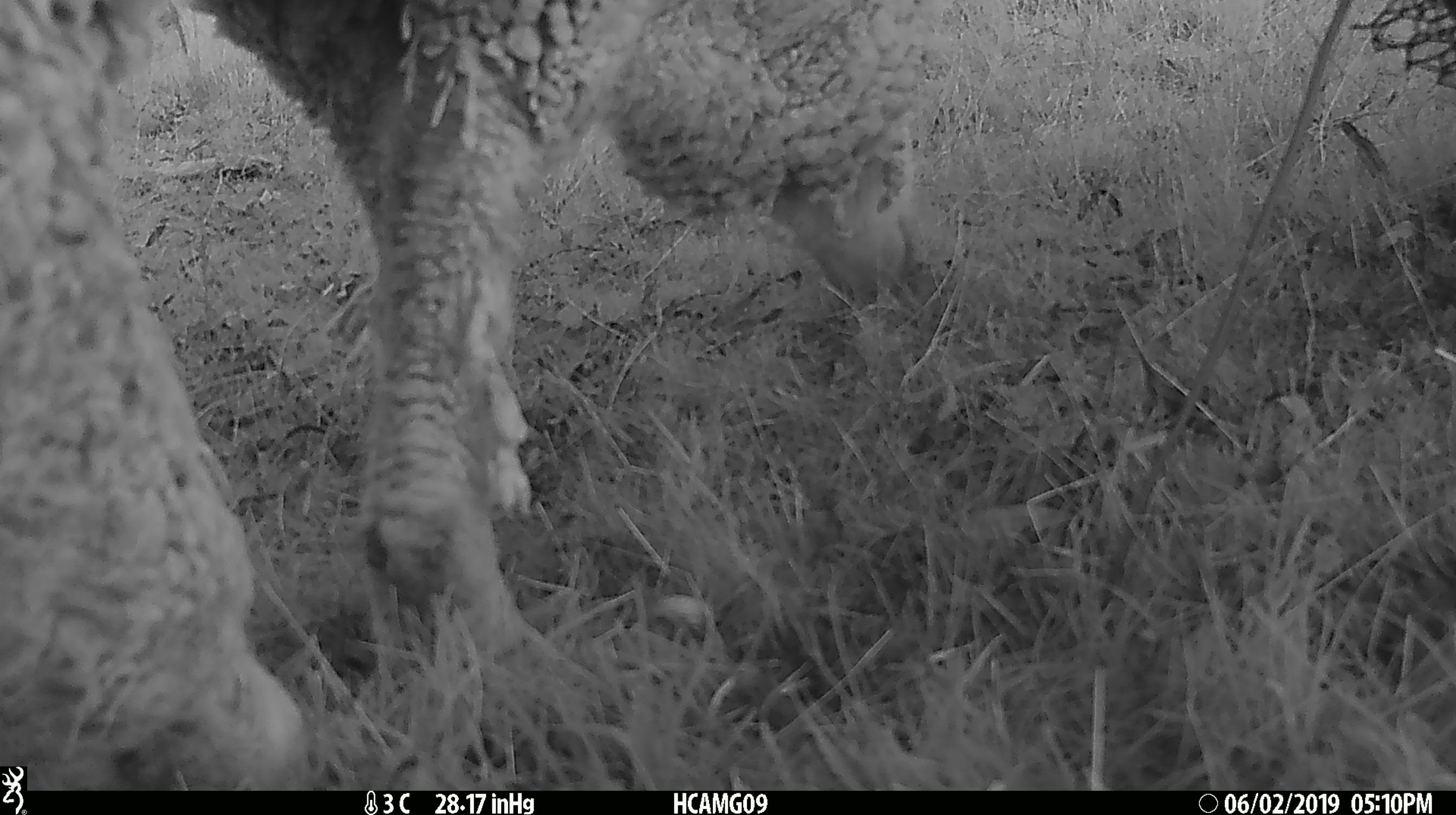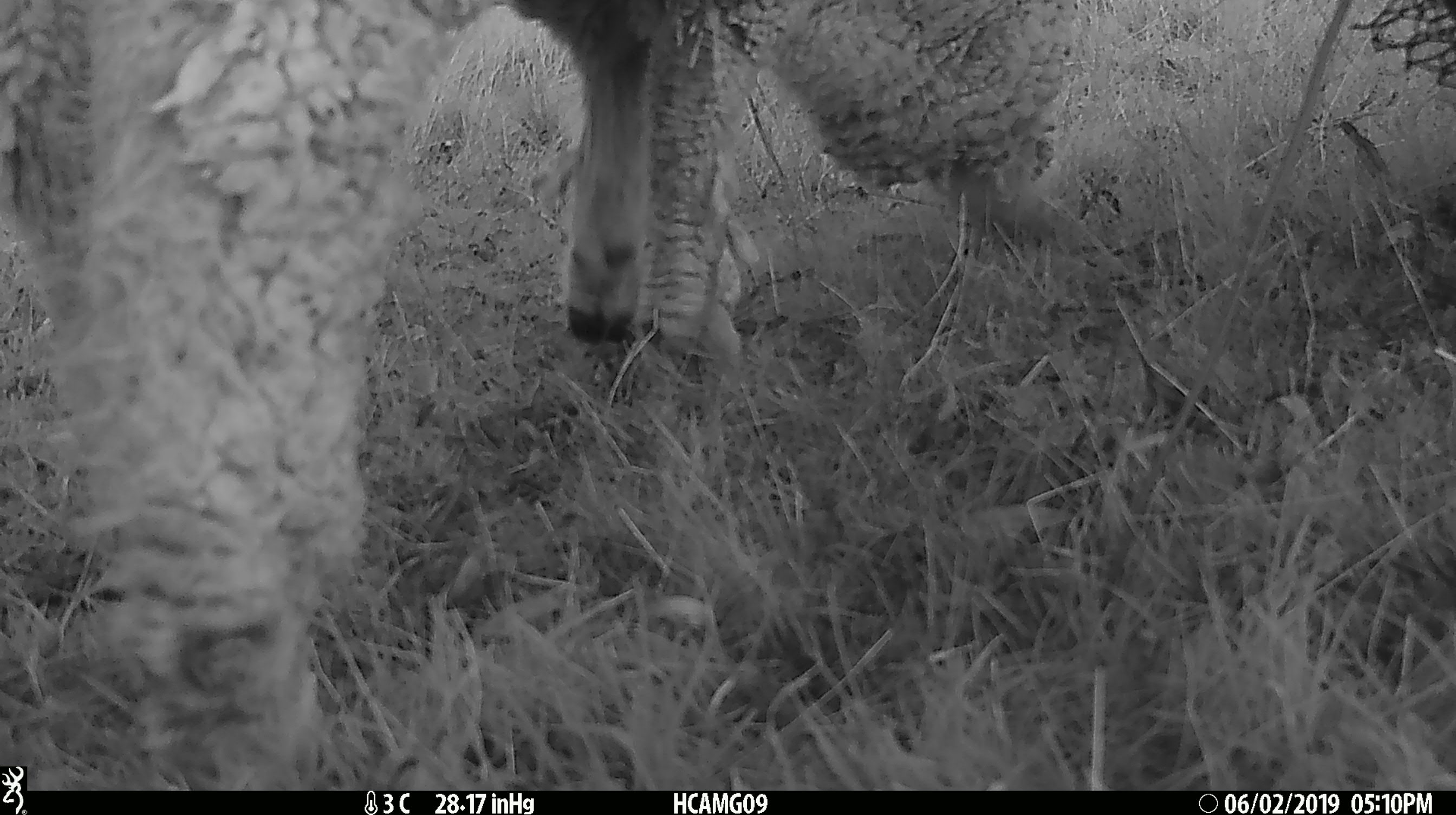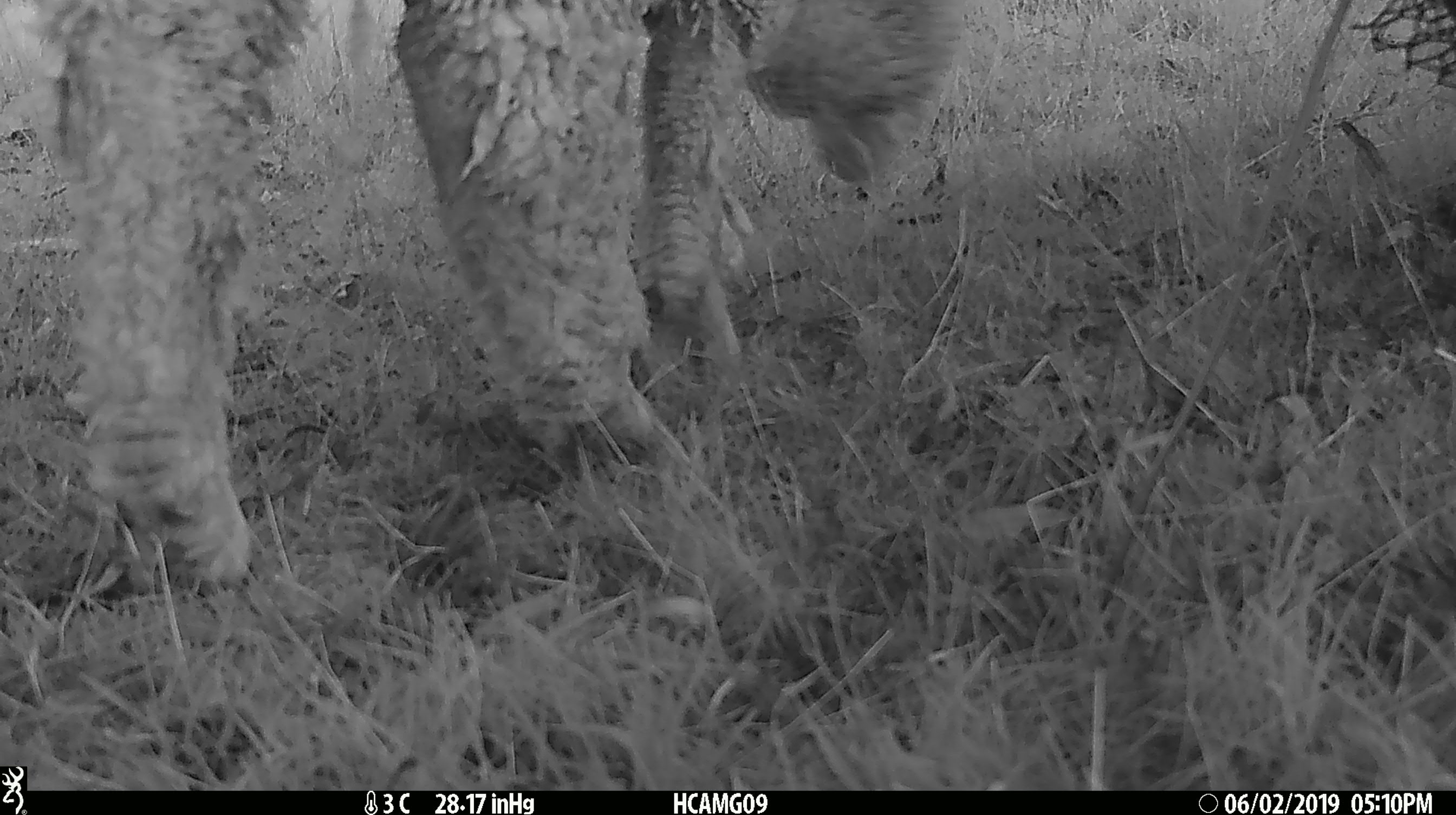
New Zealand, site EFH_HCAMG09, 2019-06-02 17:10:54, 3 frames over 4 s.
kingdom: Animalia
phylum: Chordata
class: Mammalia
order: Artiodactyla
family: Bovidae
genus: Ovis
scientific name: Ovis aries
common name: domestic sheep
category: sheep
Sheep (domestic sheep) (Ovis aries).